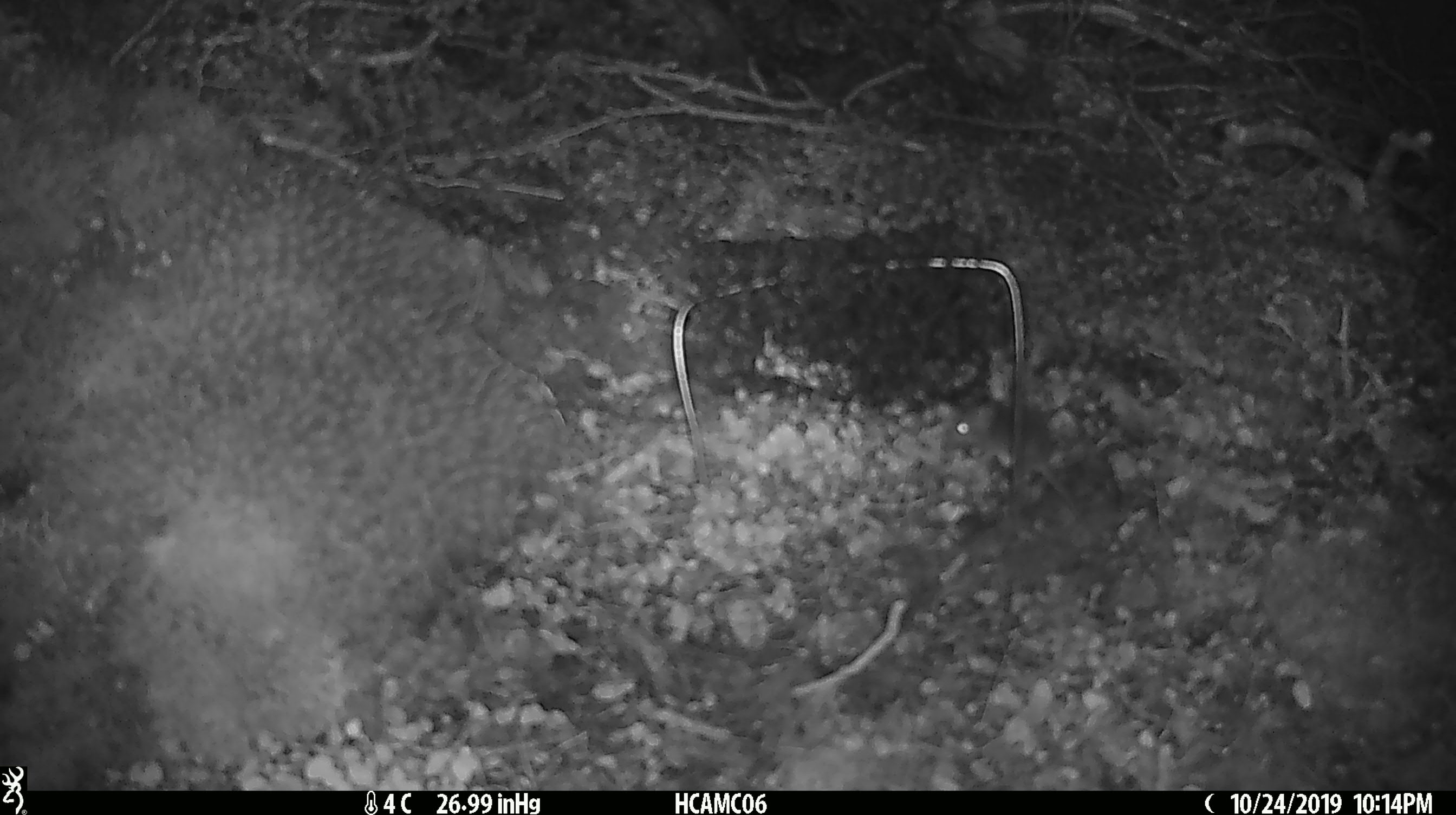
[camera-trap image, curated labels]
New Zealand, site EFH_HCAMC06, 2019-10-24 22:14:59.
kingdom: Animalia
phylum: Chordata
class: Mammalia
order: Rodentia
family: Muridae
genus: Mus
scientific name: Mus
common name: mouse